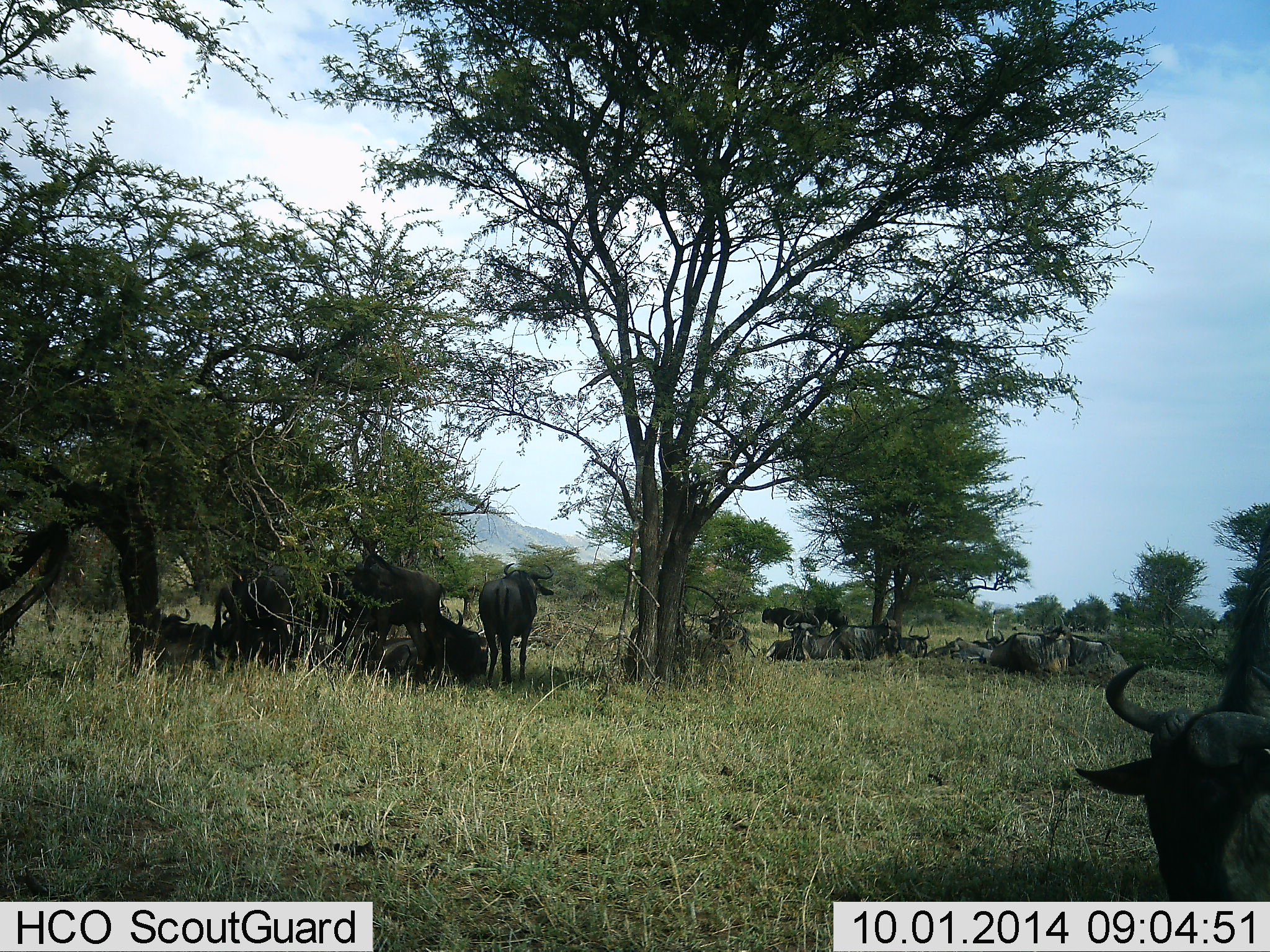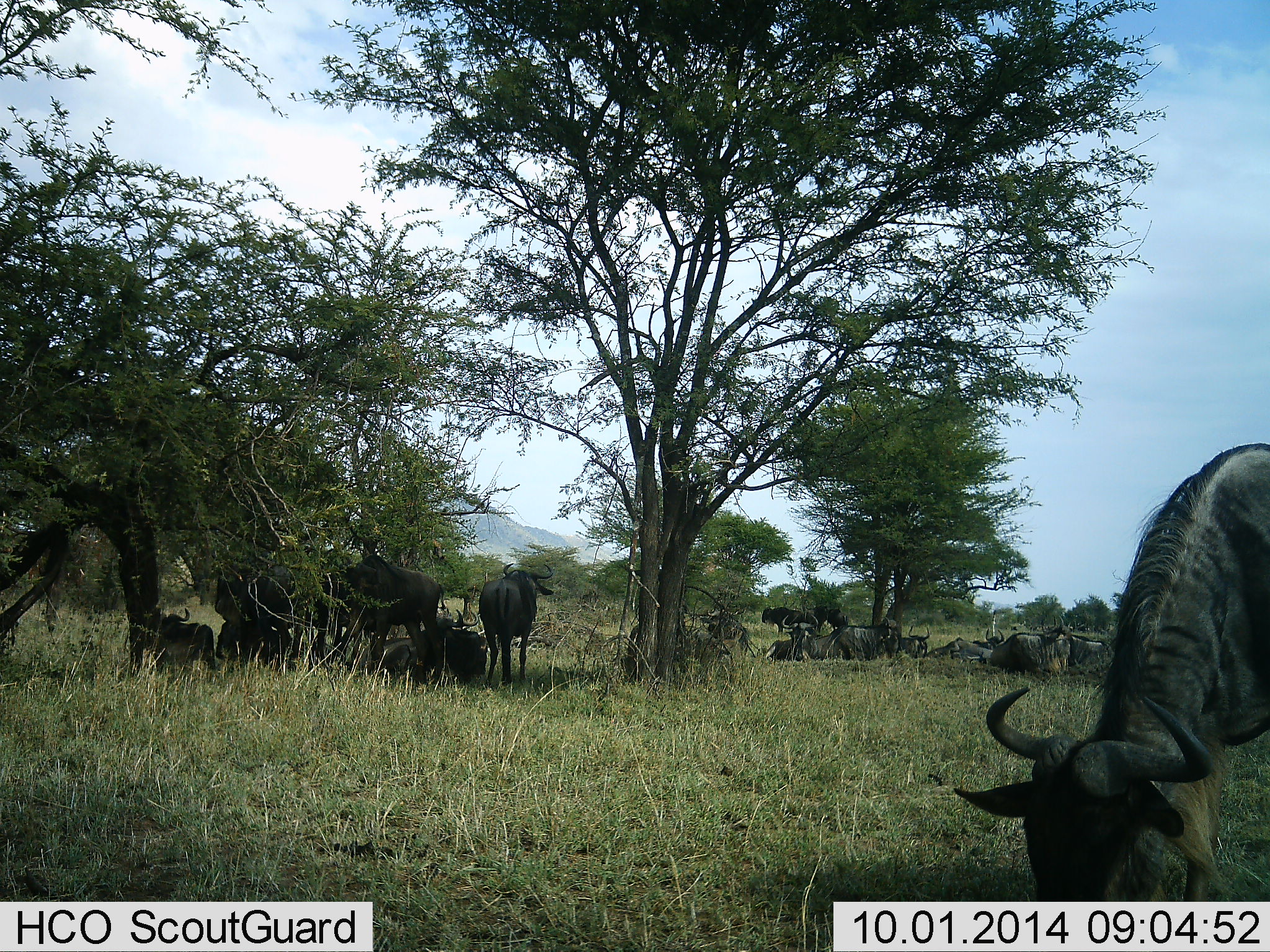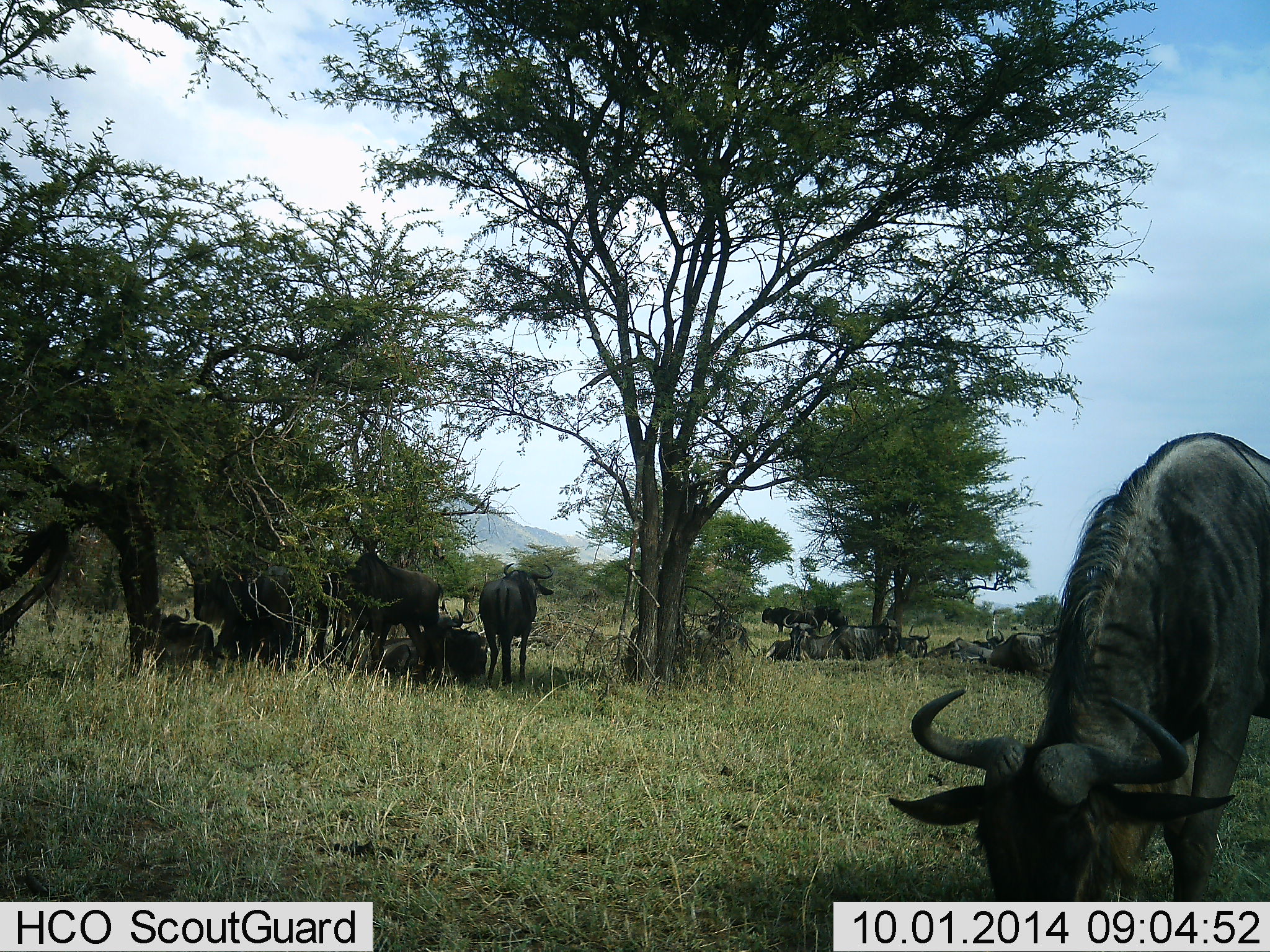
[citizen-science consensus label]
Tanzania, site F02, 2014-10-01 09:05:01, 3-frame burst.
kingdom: Animalia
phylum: Chordata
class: Mammalia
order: Artiodactyla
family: Bovidae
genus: Connochaetes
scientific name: Connochaetes taurinus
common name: blue wildebeest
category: wildebeest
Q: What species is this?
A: Wildebeest (blue wildebeest) (Connochaetes taurinus).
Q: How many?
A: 11-50.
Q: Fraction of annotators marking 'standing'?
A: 90%.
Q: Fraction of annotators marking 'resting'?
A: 90%.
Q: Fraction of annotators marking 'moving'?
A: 10%.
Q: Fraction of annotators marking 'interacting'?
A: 10%.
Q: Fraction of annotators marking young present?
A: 0%.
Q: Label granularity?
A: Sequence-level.